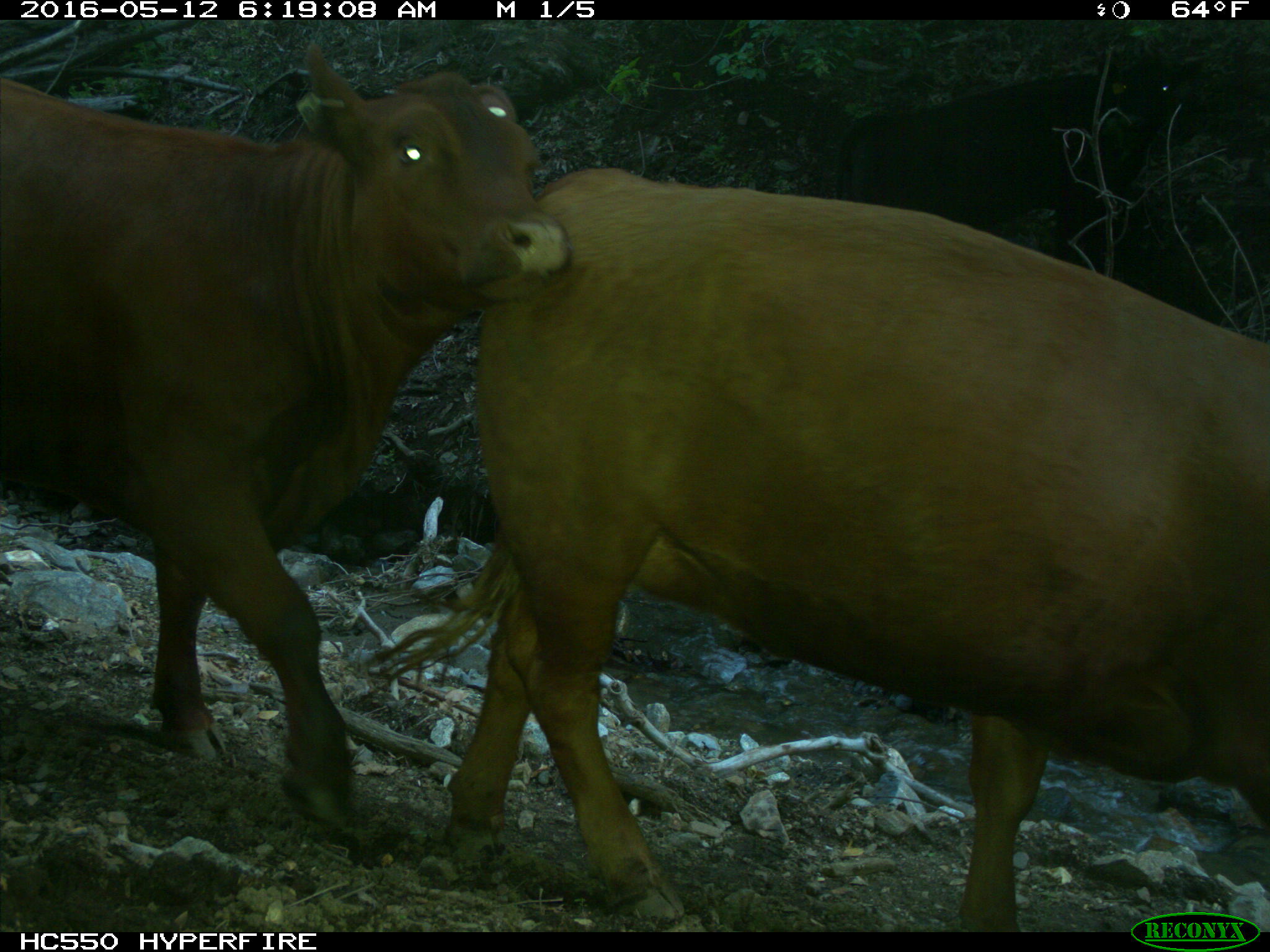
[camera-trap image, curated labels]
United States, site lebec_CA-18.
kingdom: Animalia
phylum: Chordata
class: Mammalia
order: Artiodactyla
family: Bovidae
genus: Bos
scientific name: Bos taurus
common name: domestic cow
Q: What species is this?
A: Bos taurus (domestic cow).